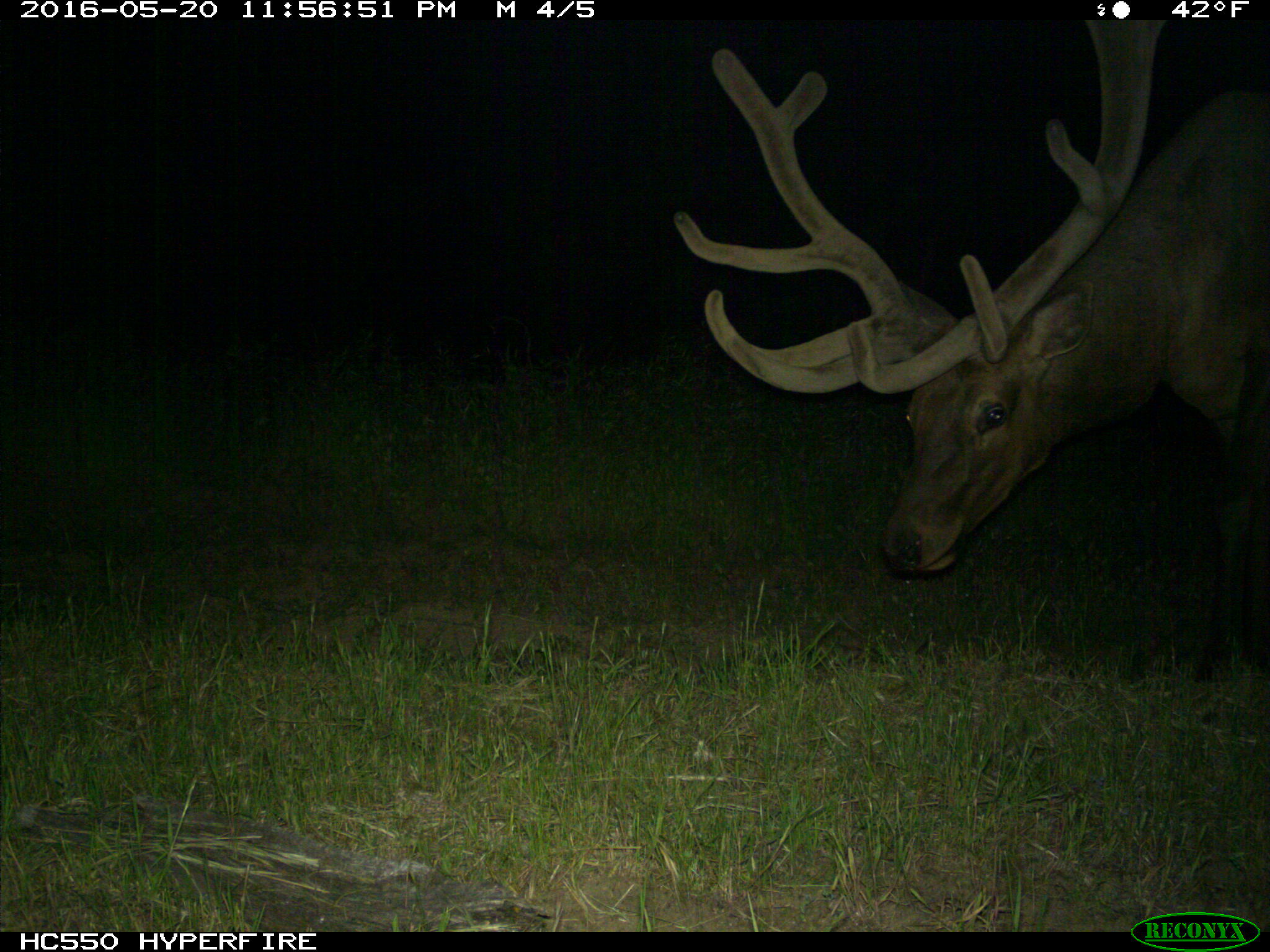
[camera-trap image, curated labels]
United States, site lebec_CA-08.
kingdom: Animalia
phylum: Chordata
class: Mammalia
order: Artiodactyla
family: Cervidae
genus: Cervus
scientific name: Cervus canadensis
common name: elk